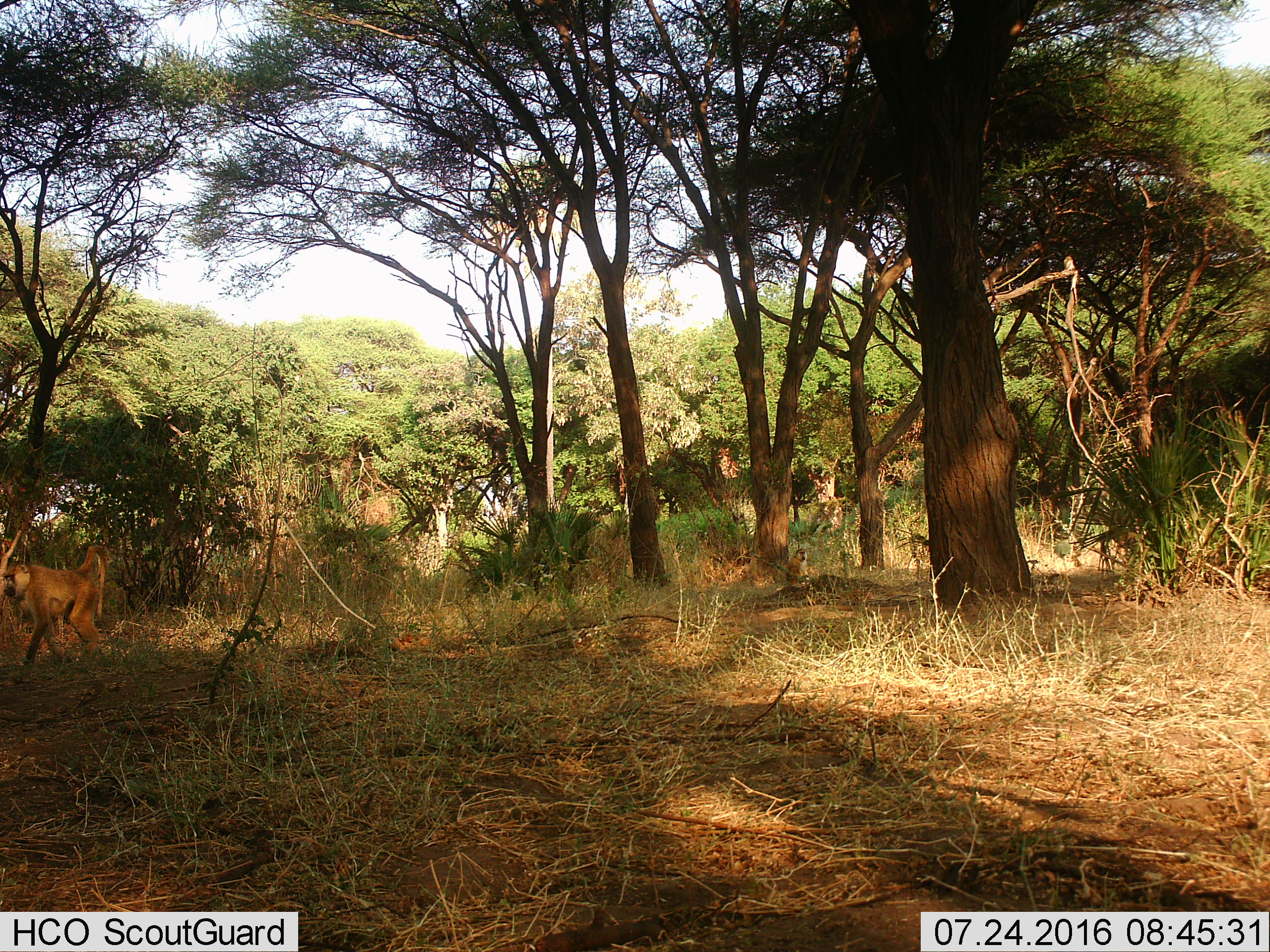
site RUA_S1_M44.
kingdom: Animalia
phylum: Chordata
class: Mammalia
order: Primates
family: Cercopithecidae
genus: Papio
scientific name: Papio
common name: baboon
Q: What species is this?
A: Baboon (Papio).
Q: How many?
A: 2.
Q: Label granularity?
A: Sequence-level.